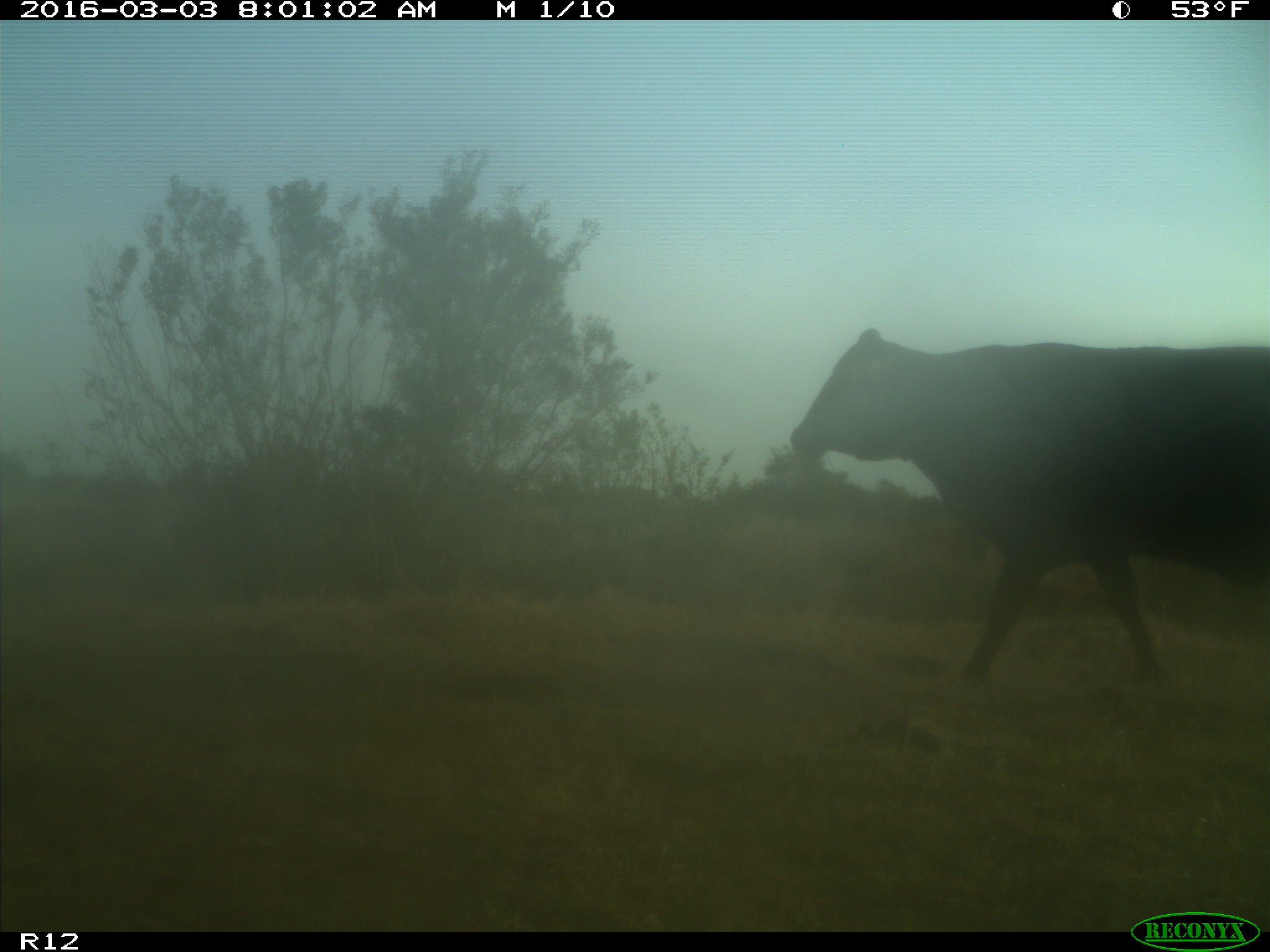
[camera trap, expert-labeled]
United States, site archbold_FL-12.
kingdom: Animalia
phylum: Chordata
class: Mammalia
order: Artiodactyla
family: Bovidae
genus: Bos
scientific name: Bos taurus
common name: domestic cow